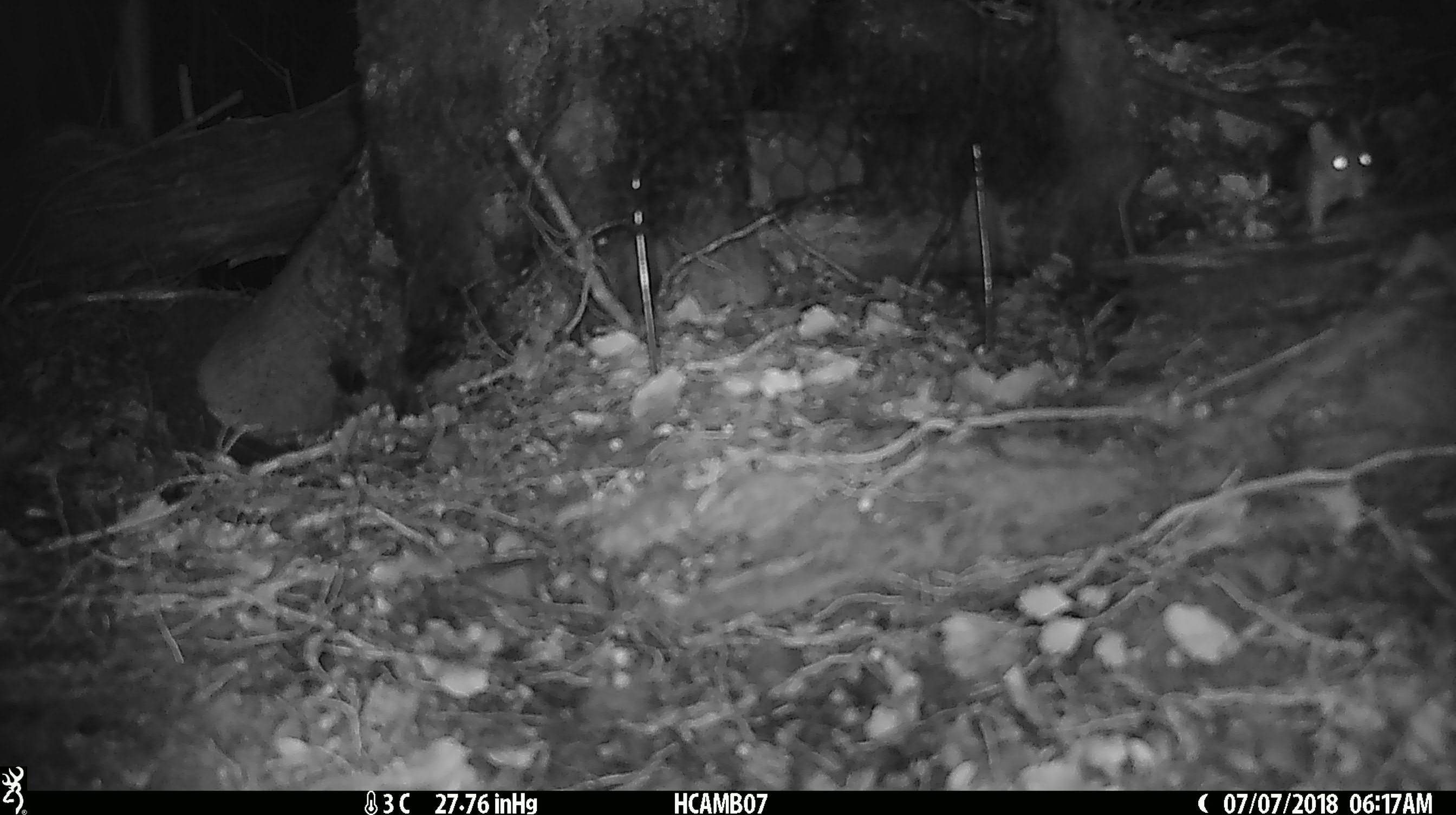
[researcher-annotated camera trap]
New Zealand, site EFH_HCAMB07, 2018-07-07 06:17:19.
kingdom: Animalia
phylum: Chordata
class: Mammalia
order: Rodentia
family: Muridae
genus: Mus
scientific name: Mus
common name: mouse